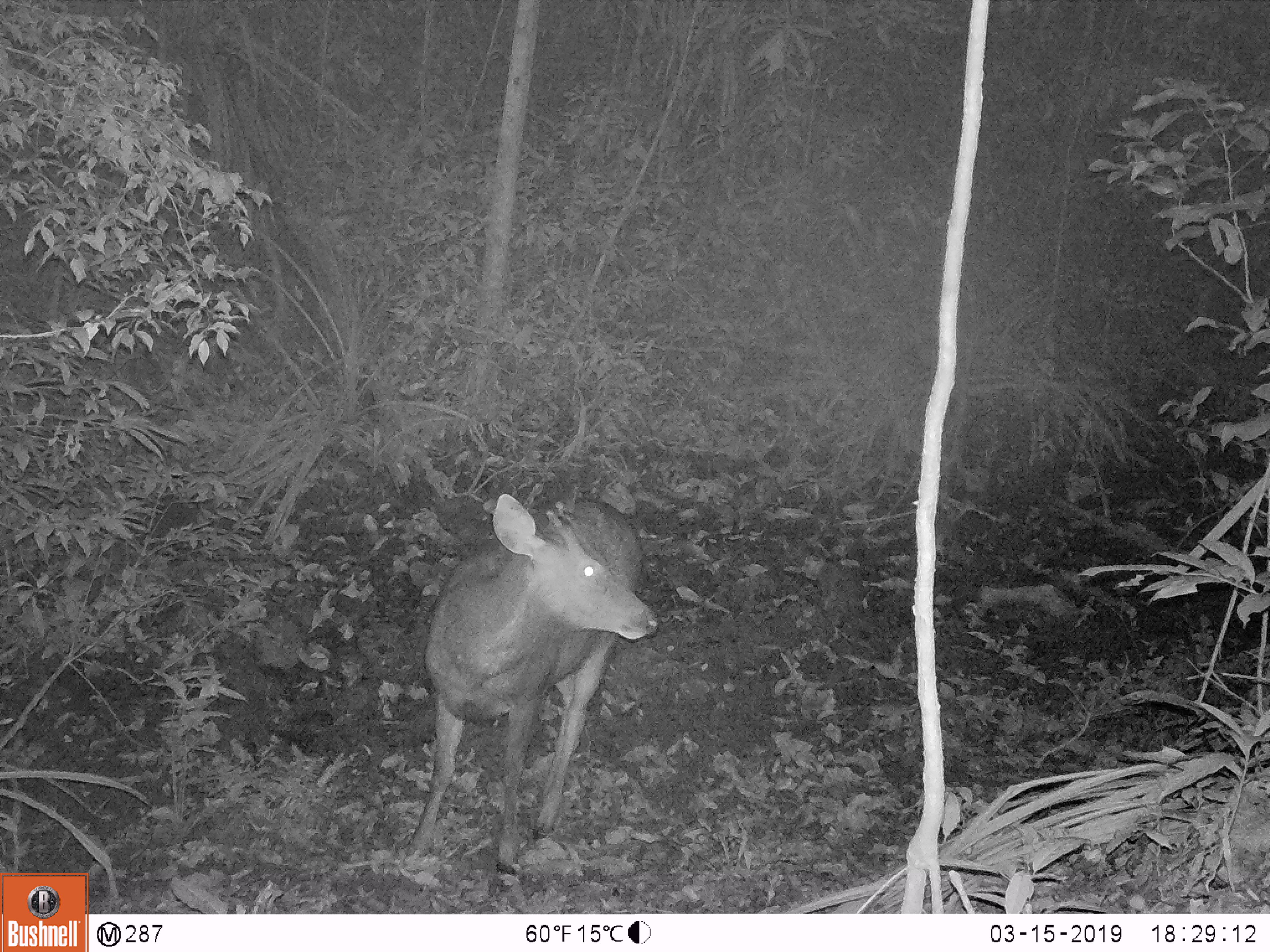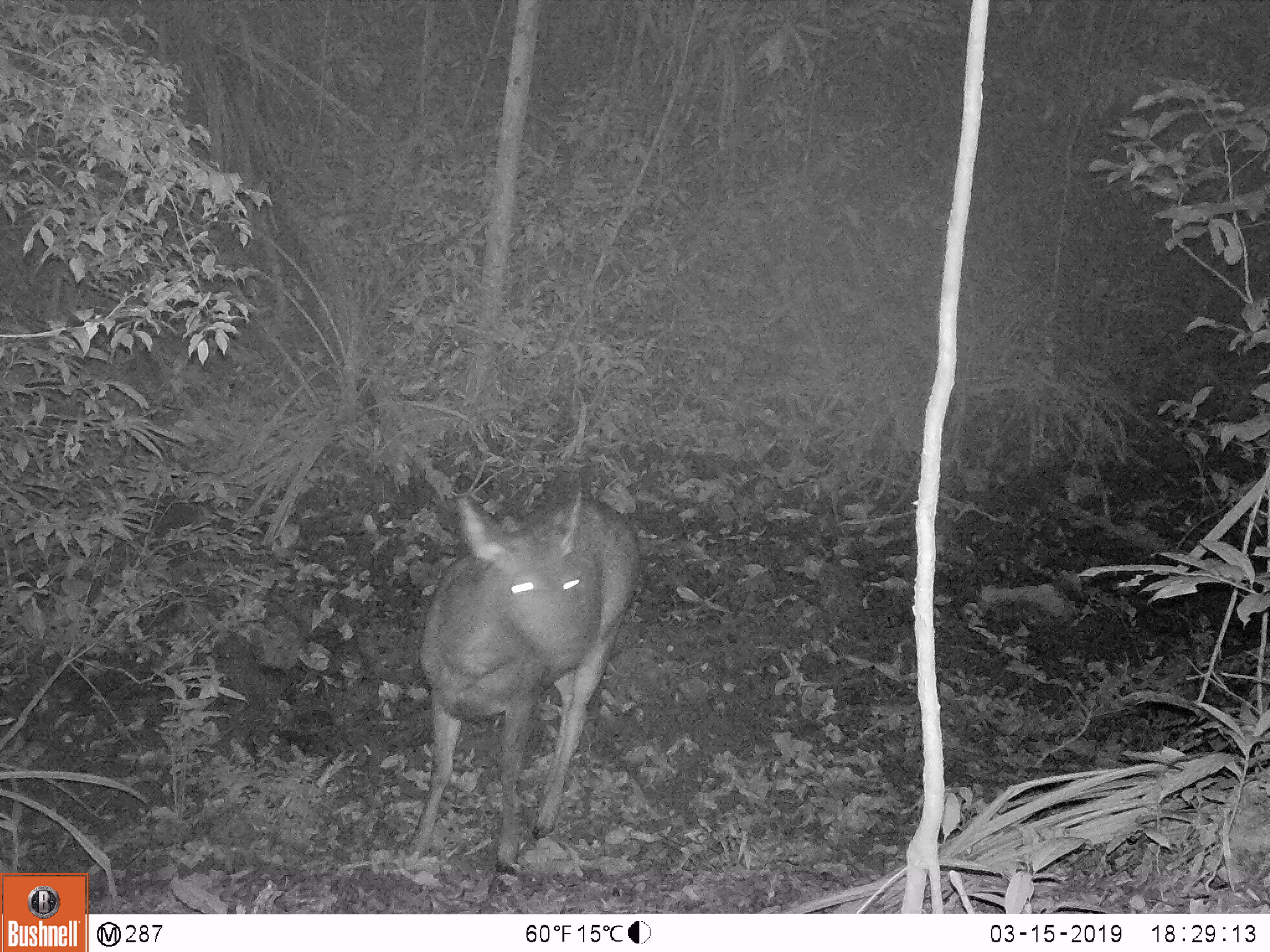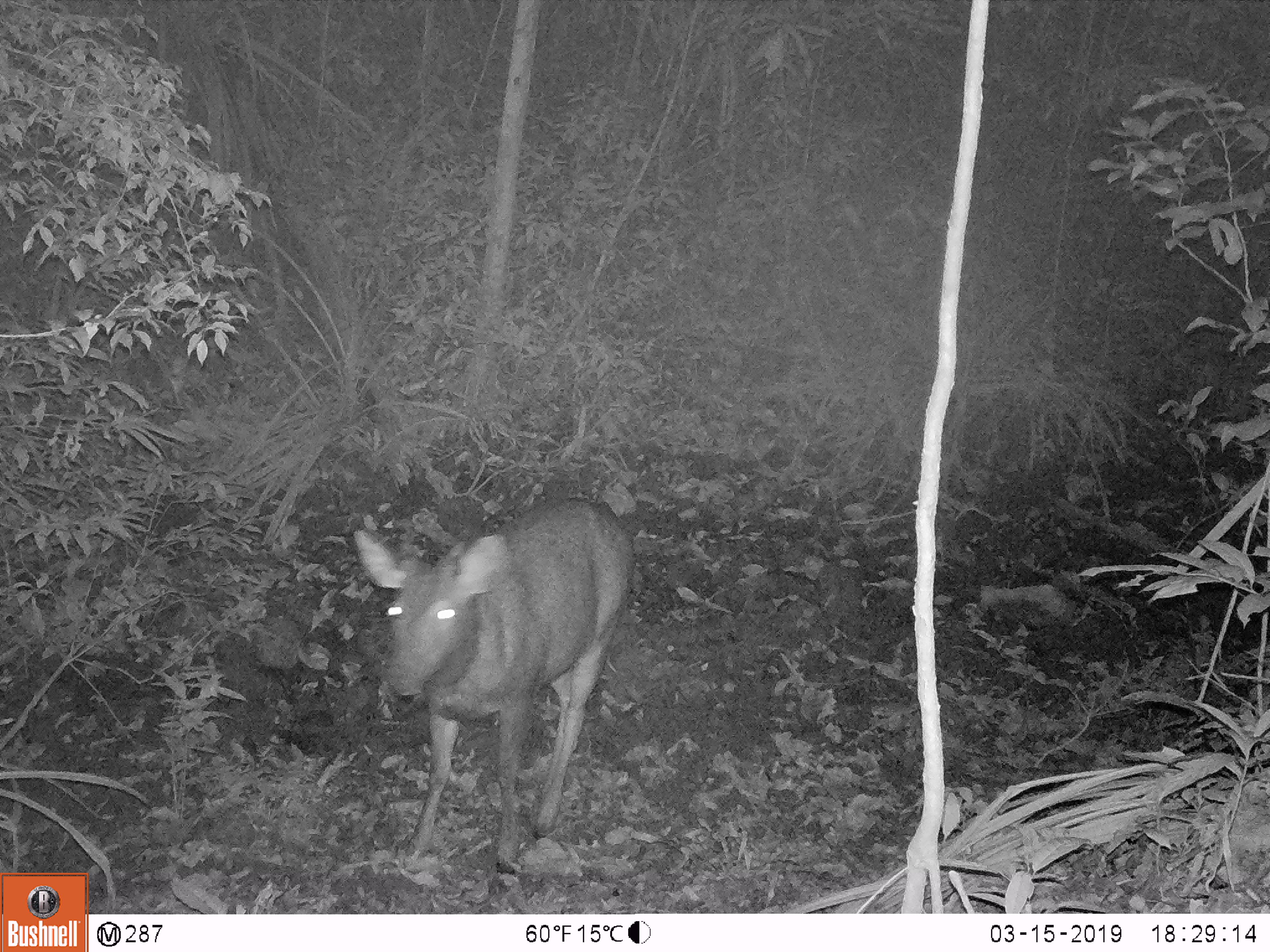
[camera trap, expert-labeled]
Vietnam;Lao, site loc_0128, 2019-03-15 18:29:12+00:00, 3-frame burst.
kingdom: Animalia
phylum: Chordata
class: Mammalia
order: Artiodactyla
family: Cervidae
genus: Rusa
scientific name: Rusa unicolor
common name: sambar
Sambar (Rusa unicolor). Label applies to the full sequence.